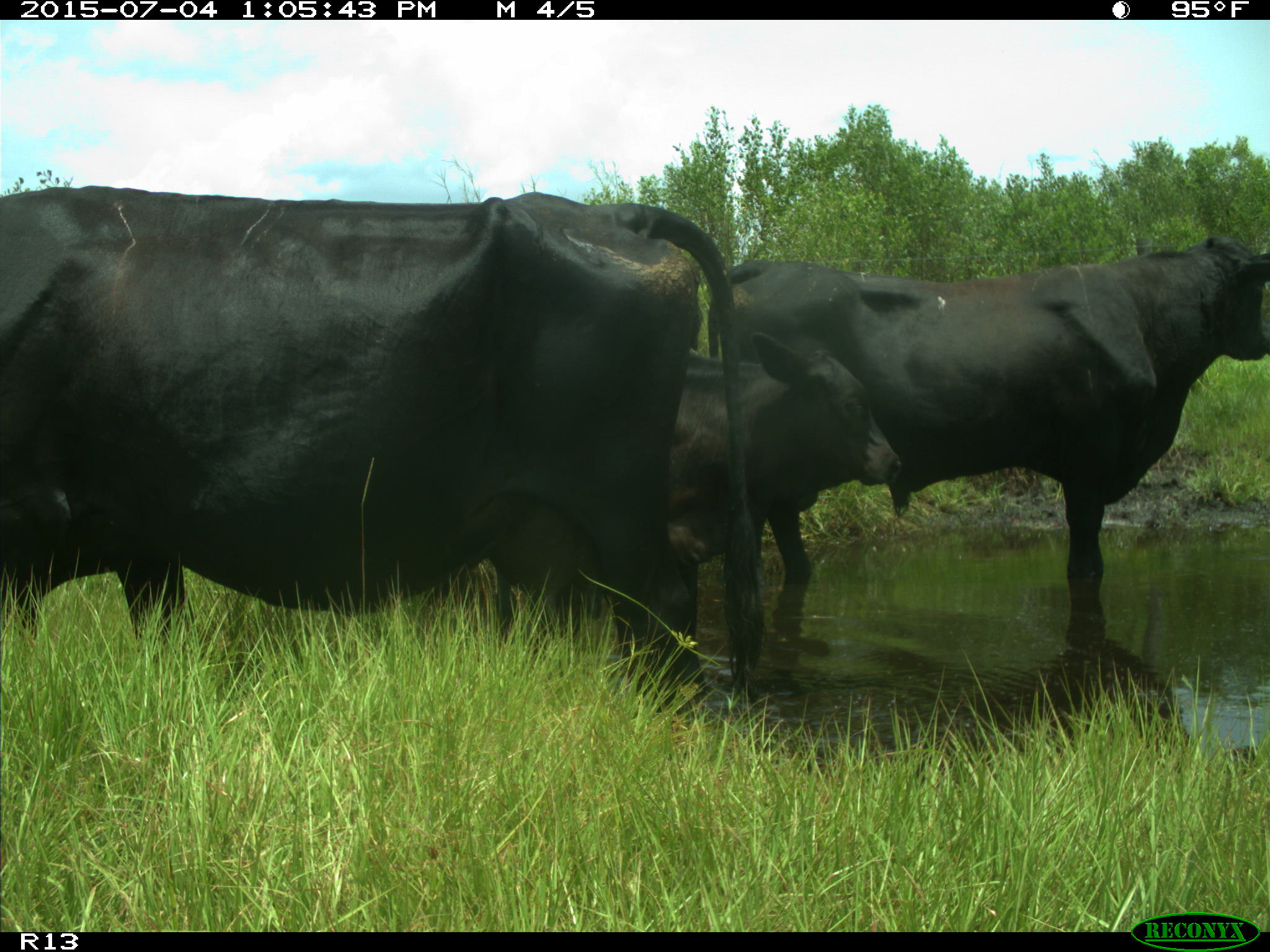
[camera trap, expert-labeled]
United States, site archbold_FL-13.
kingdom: Animalia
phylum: Chordata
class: Mammalia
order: Artiodactyla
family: Bovidae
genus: Bos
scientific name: Bos taurus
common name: domestic cow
Bos taurus (domestic cow).